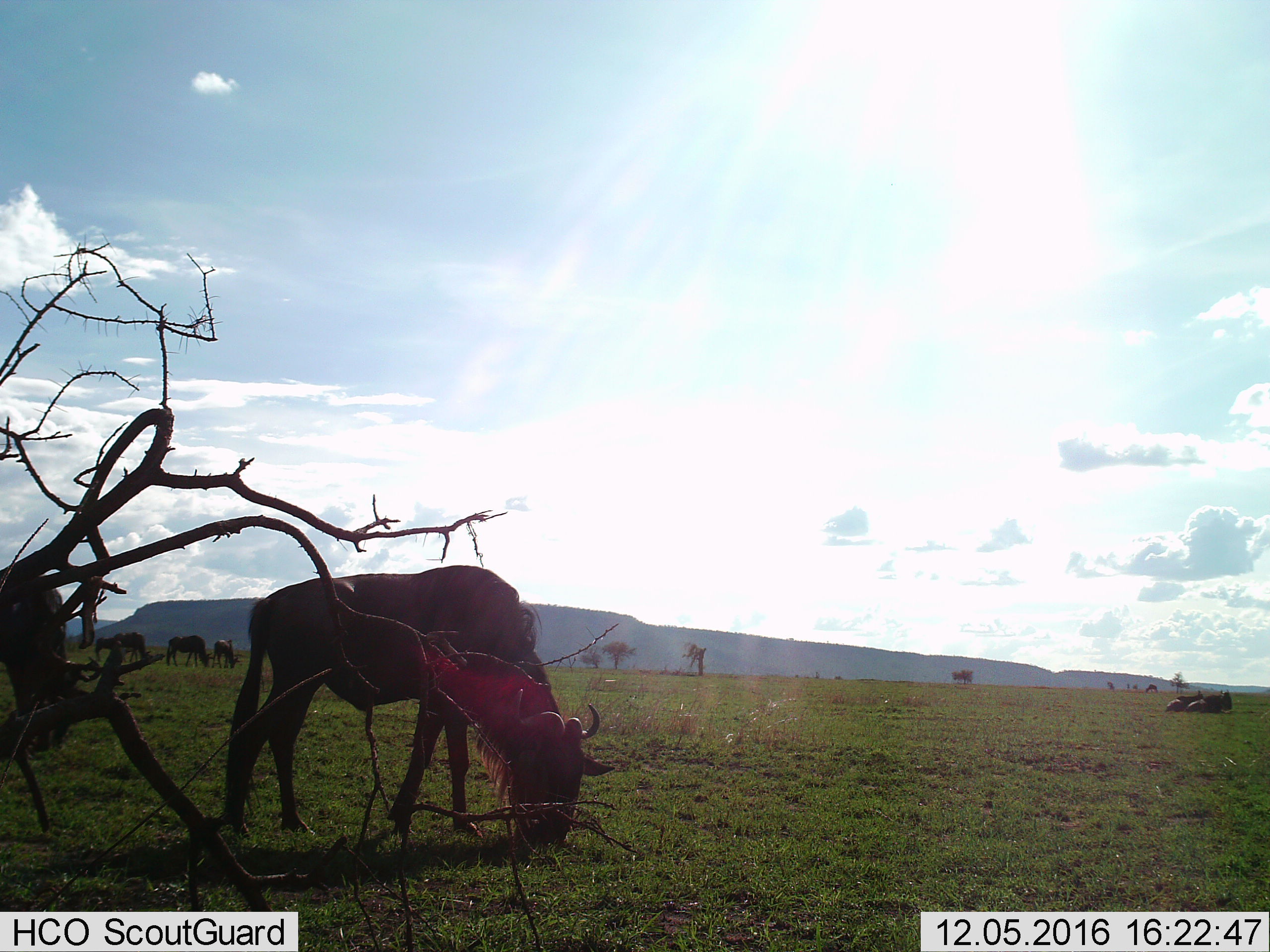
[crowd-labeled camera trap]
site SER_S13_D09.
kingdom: Animalia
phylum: Chordata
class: Mammalia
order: Artiodactyla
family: Bovidae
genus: Connochaetes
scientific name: Connochaetes taurinus taurinus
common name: blue wildebeest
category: wildebeestblue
Wildebeestblue (blue wildebeest) (Connochaetes taurinus taurinus), count 4. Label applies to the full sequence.